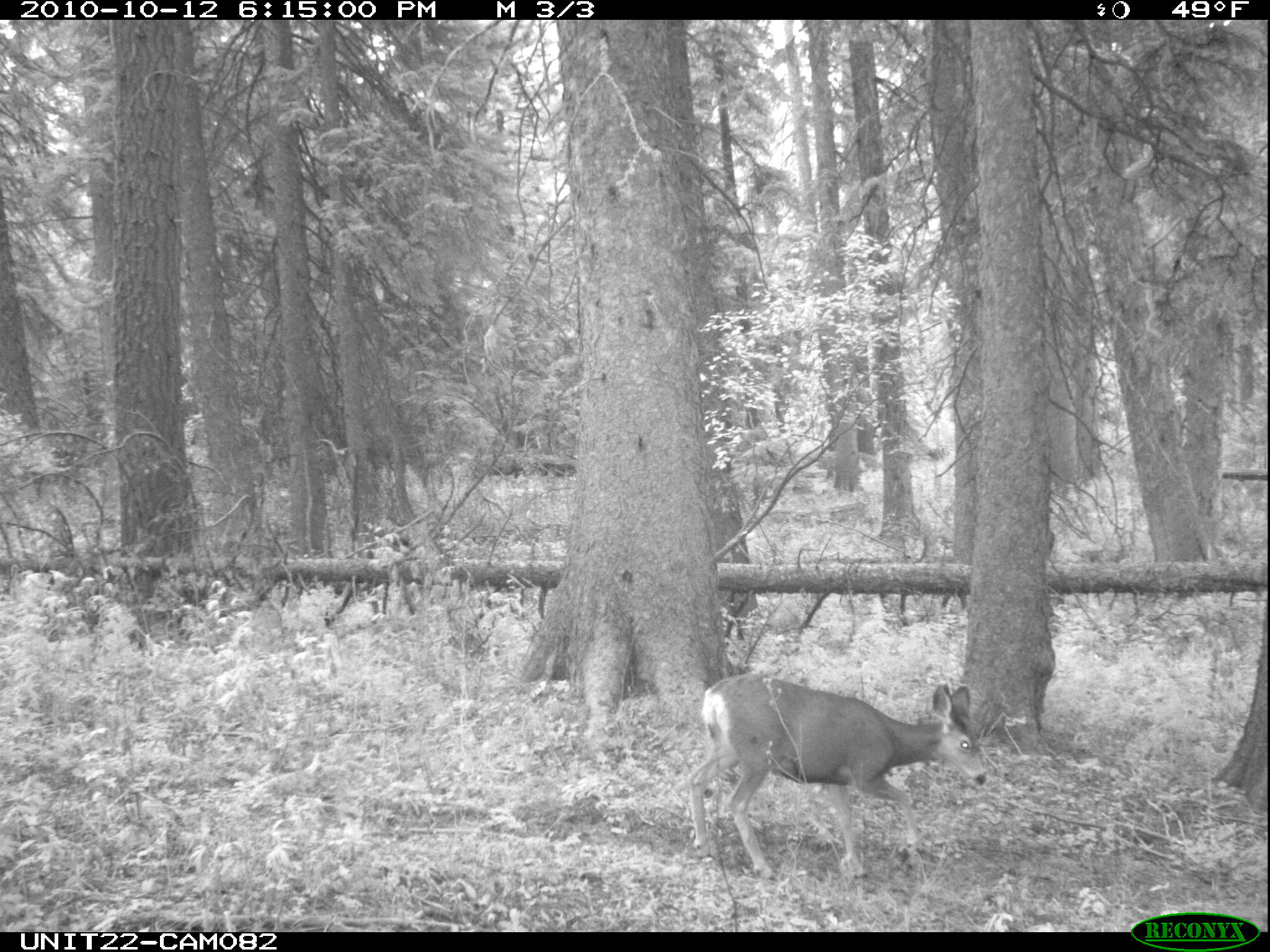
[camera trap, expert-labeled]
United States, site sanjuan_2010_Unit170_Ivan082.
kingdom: Animalia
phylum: Chordata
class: Mammalia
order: Artiodactyla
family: Cervidae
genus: Odocoileus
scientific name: Odocoileus hemionus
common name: mule deer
Odocoileus hemionus (mule deer).